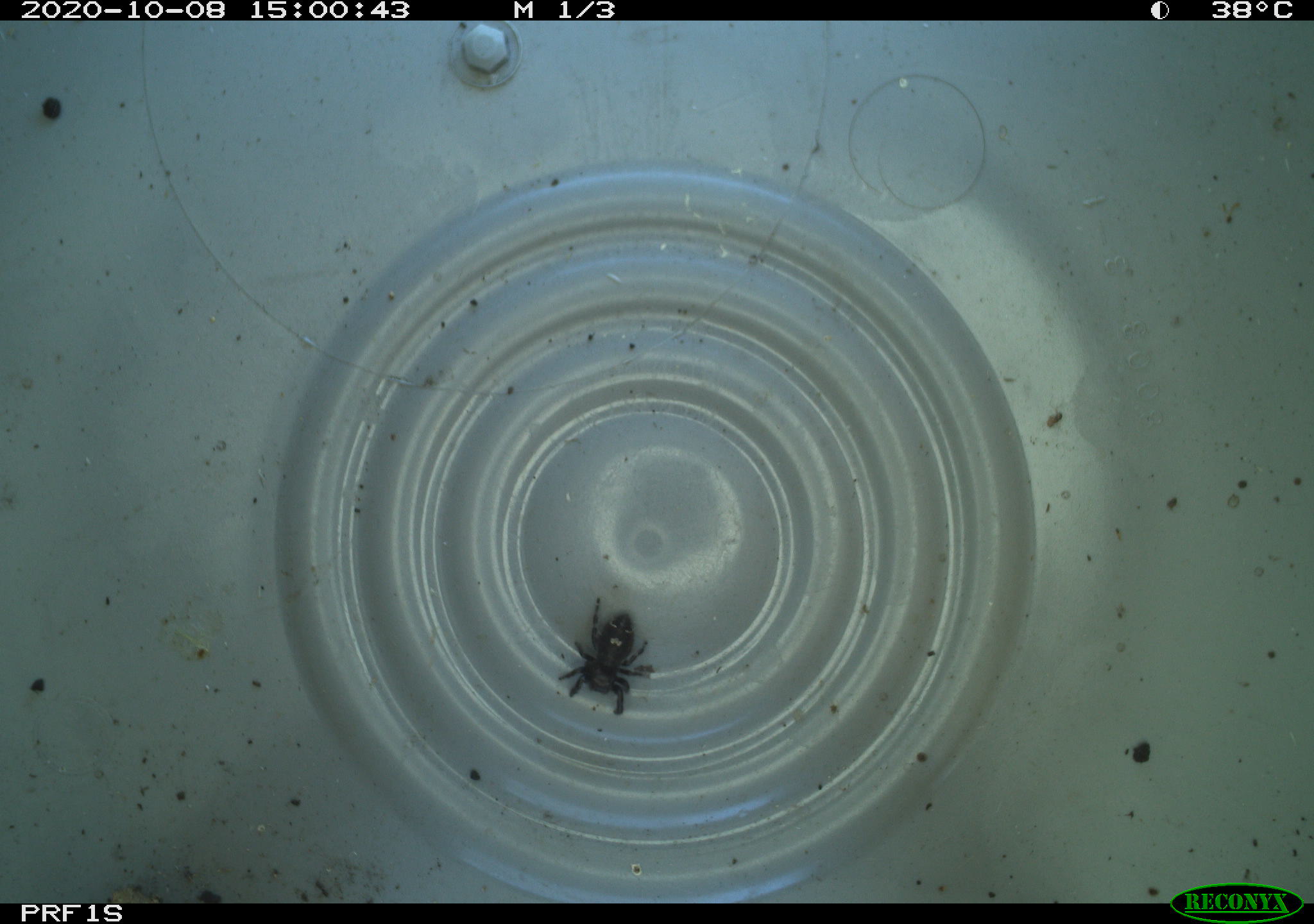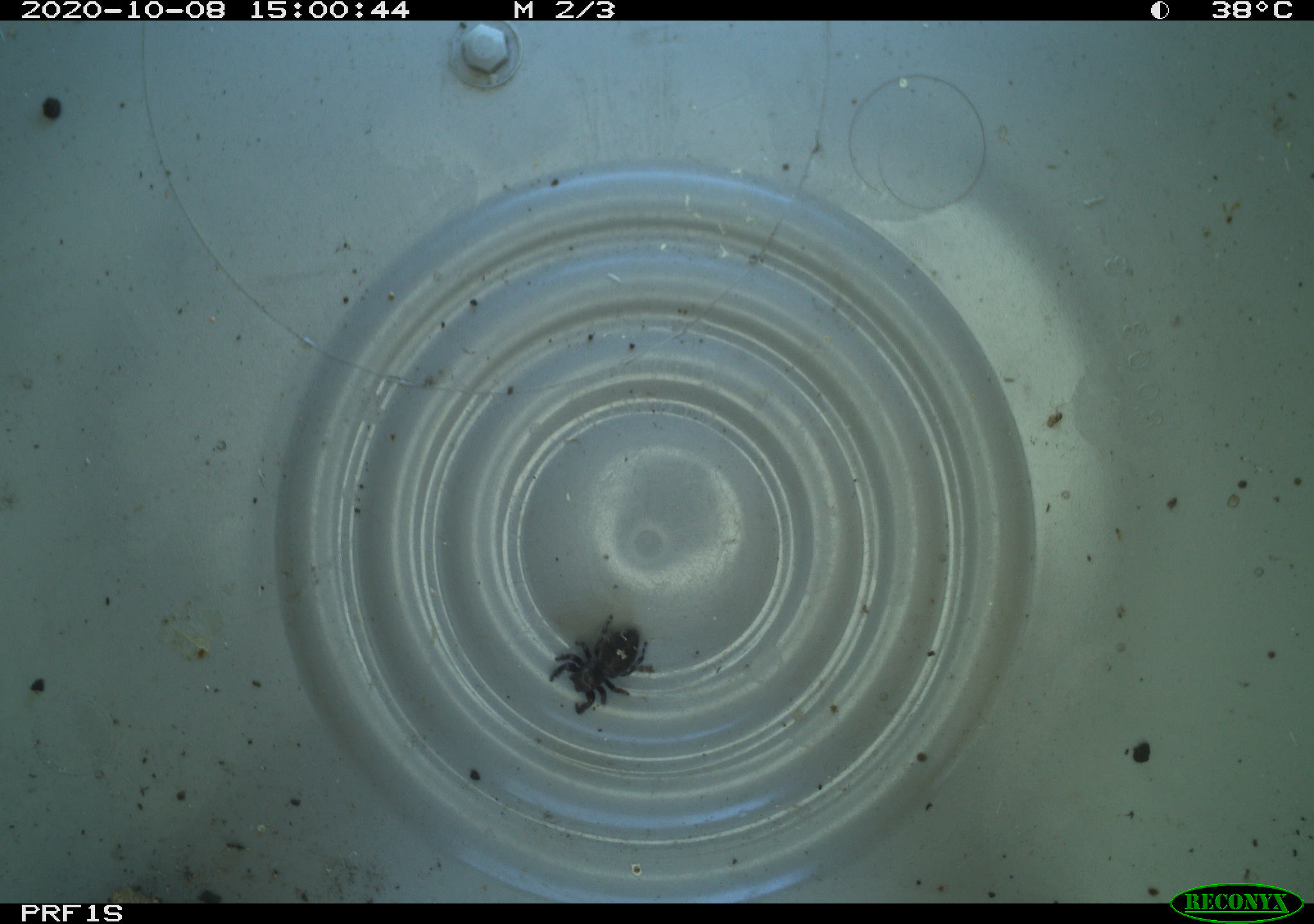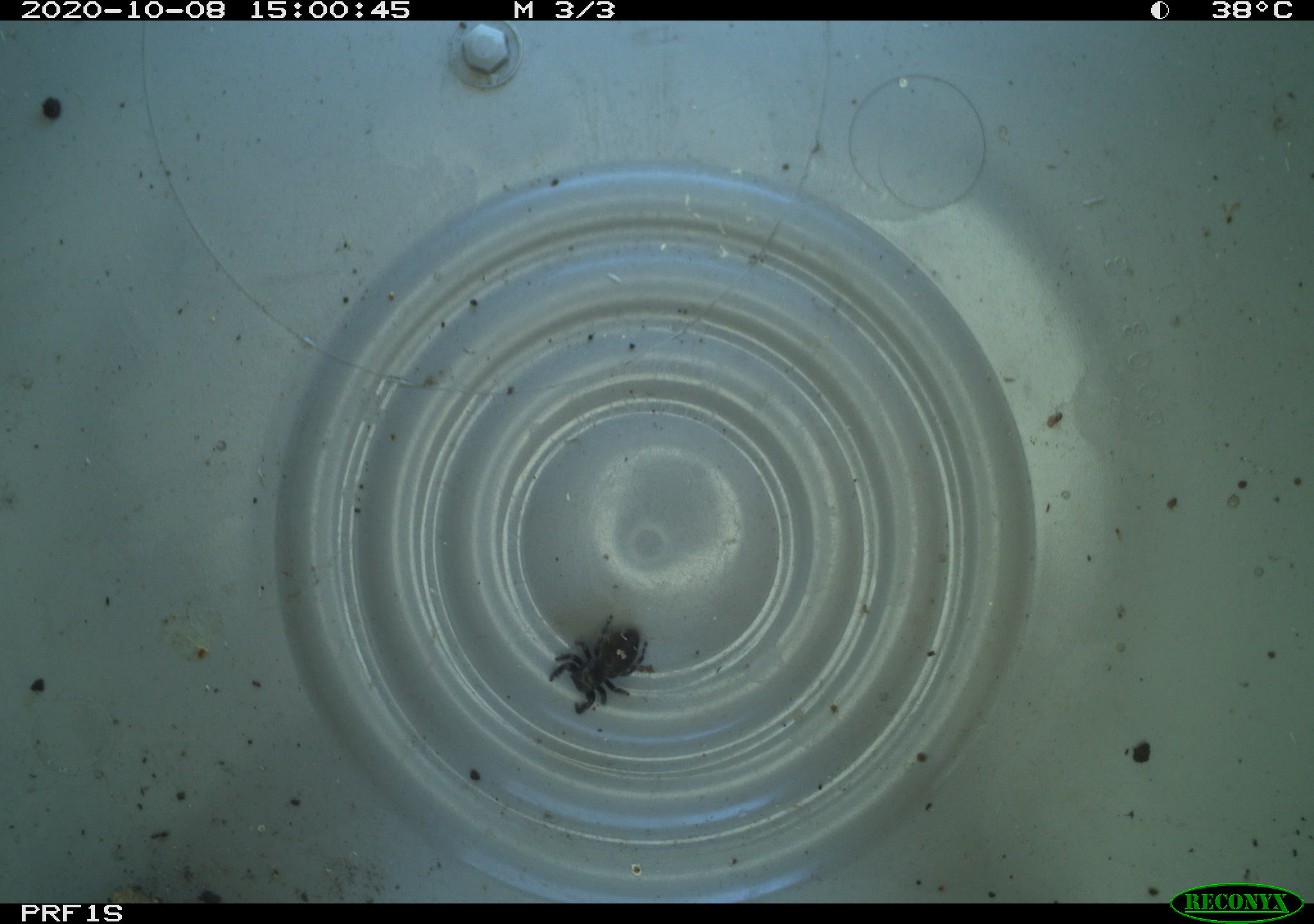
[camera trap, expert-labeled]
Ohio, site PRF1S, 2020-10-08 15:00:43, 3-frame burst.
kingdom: Animalia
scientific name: Animalia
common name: animal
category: invertebrate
Invertebrate (animal) (Animalia).